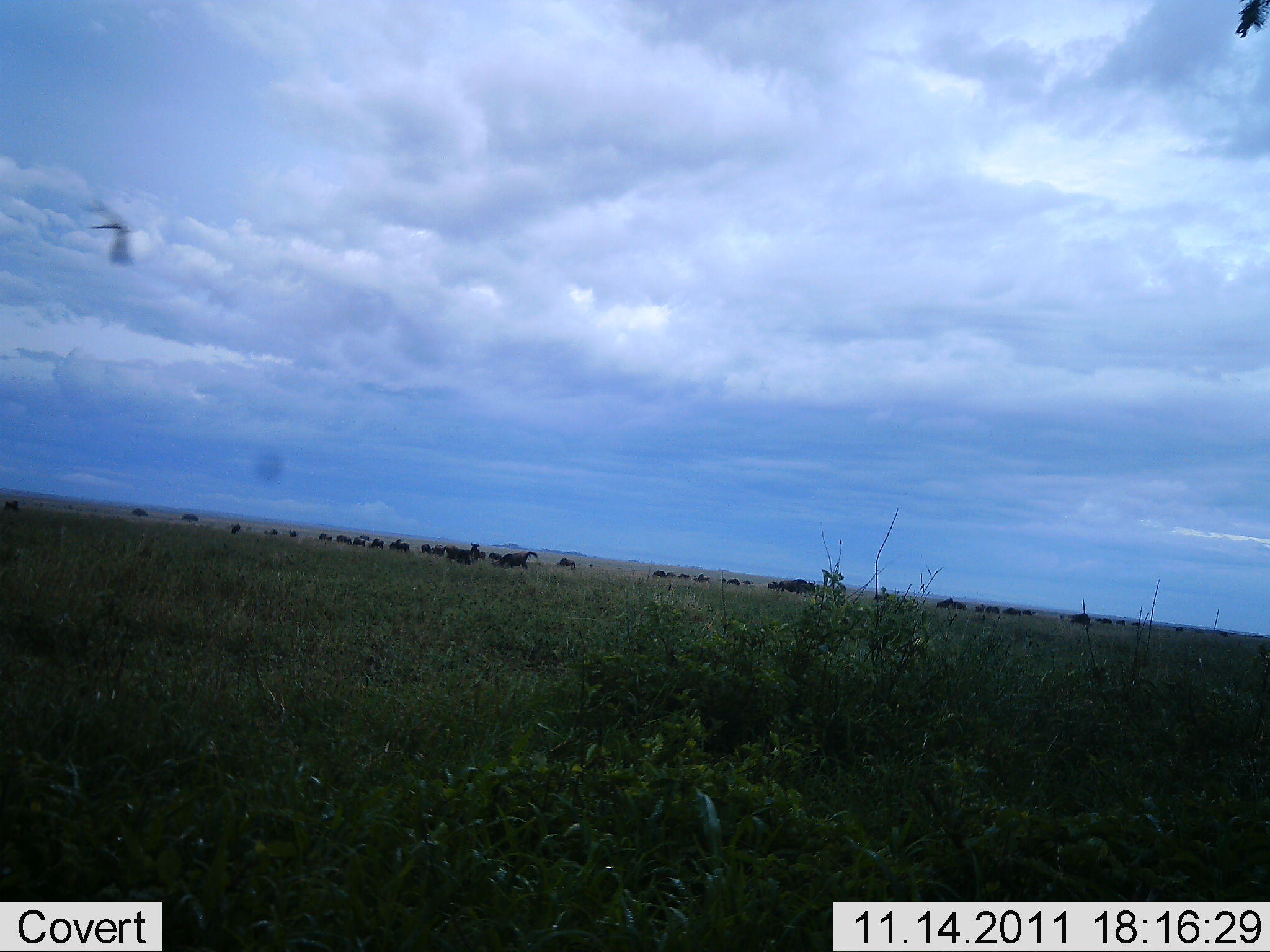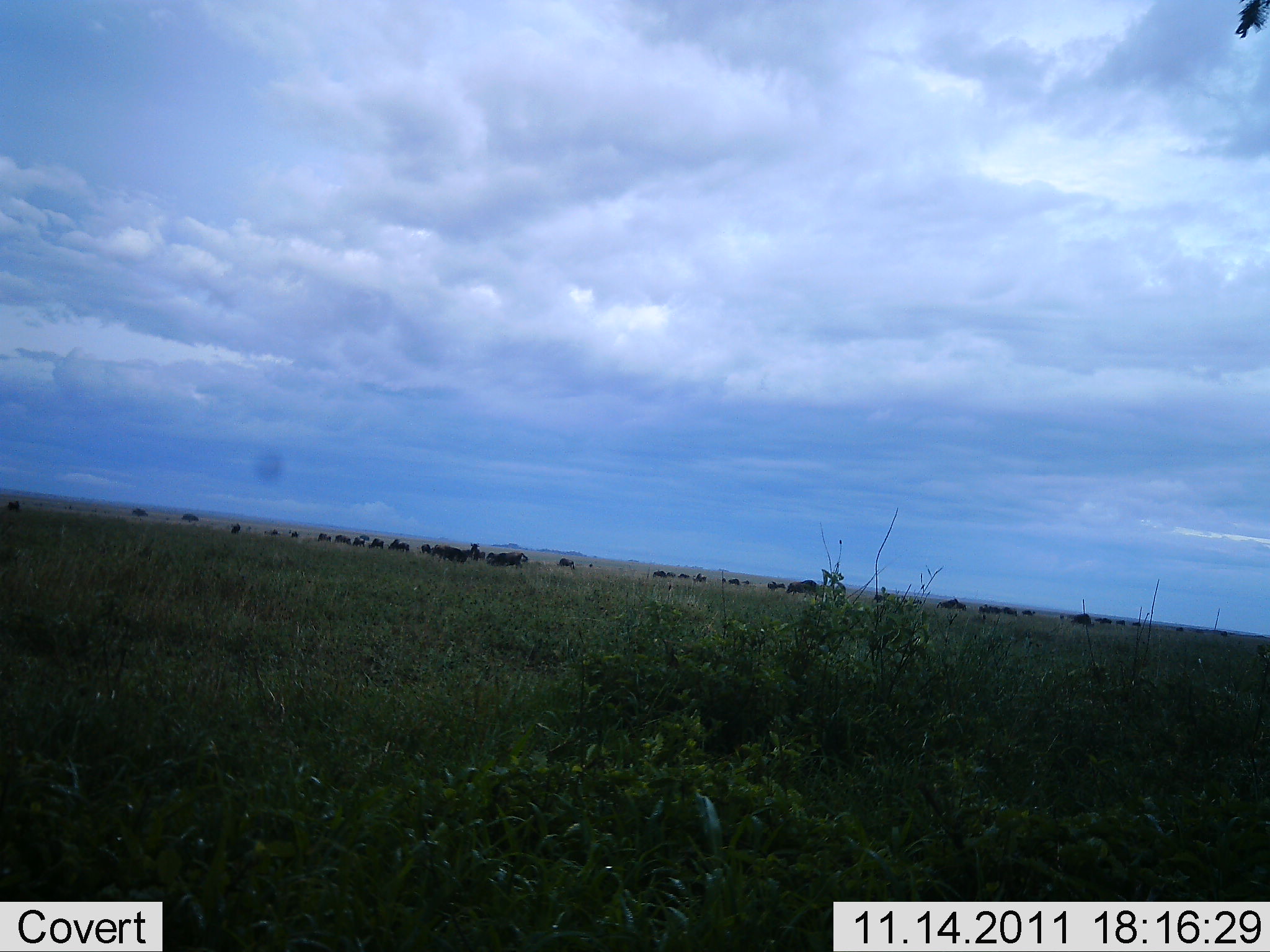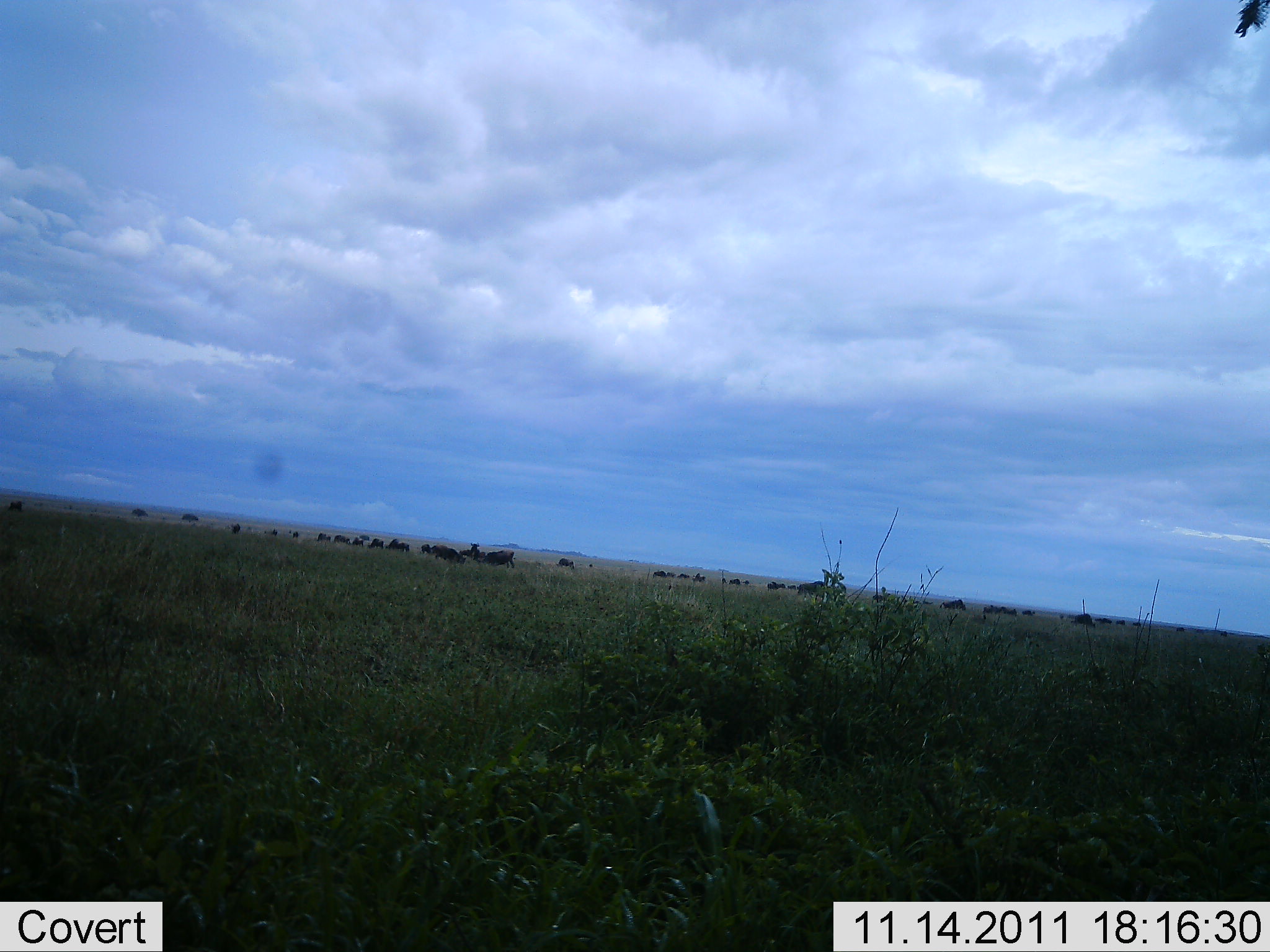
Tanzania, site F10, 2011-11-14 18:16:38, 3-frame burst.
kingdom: Animalia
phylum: Chordata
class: Mammalia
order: Artiodactyla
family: Bovidae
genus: Connochaetes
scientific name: Connochaetes taurinus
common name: blue wildebeest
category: wildebeest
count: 11-50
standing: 43%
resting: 0%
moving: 71%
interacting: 0%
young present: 0%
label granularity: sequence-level